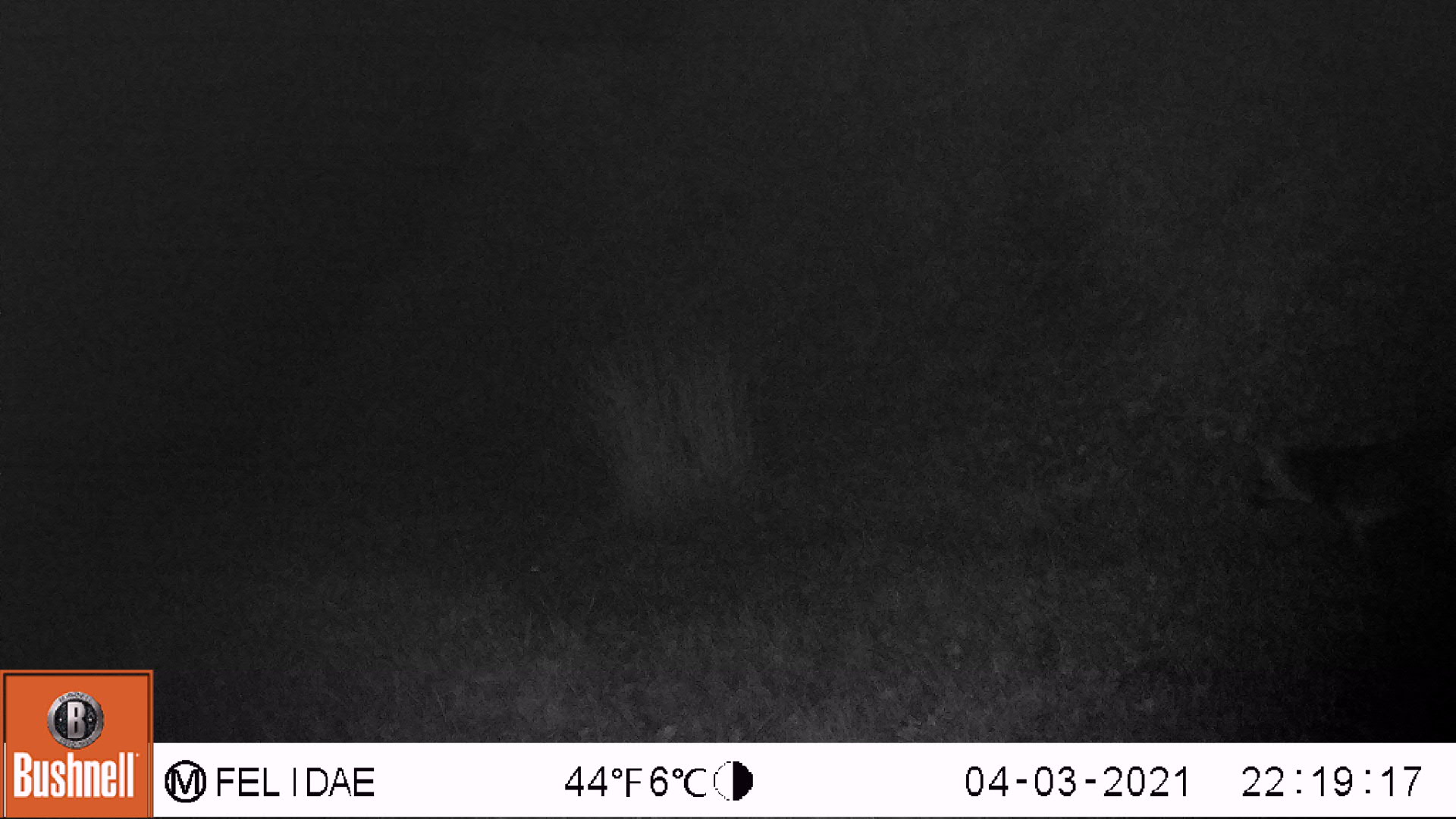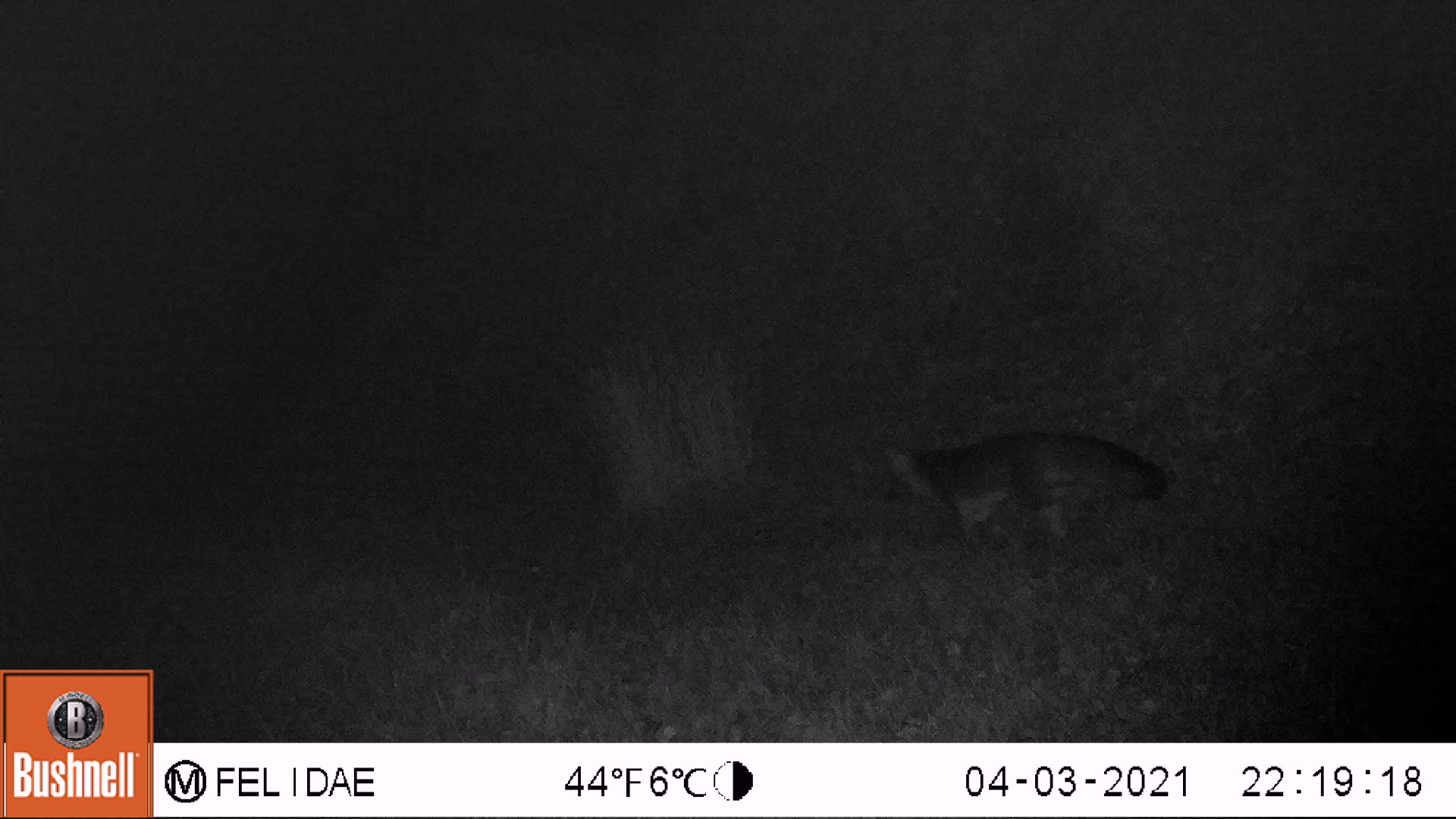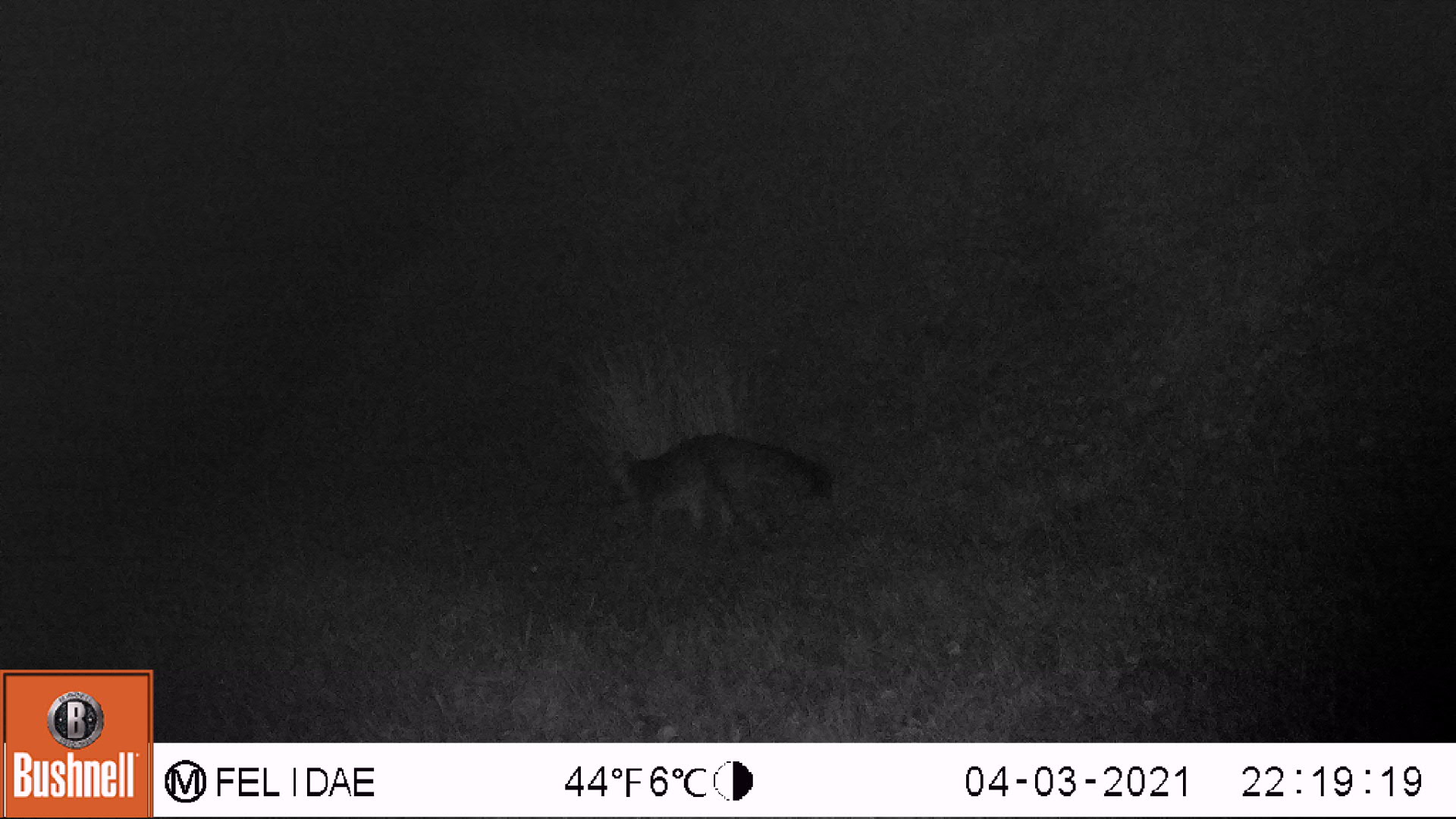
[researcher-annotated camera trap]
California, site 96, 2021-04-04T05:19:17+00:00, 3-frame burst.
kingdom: Animalia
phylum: Chordata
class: Mammalia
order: Carnivora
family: Canidae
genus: Urocyon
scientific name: Urocyon cinereoargenteus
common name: gray fox